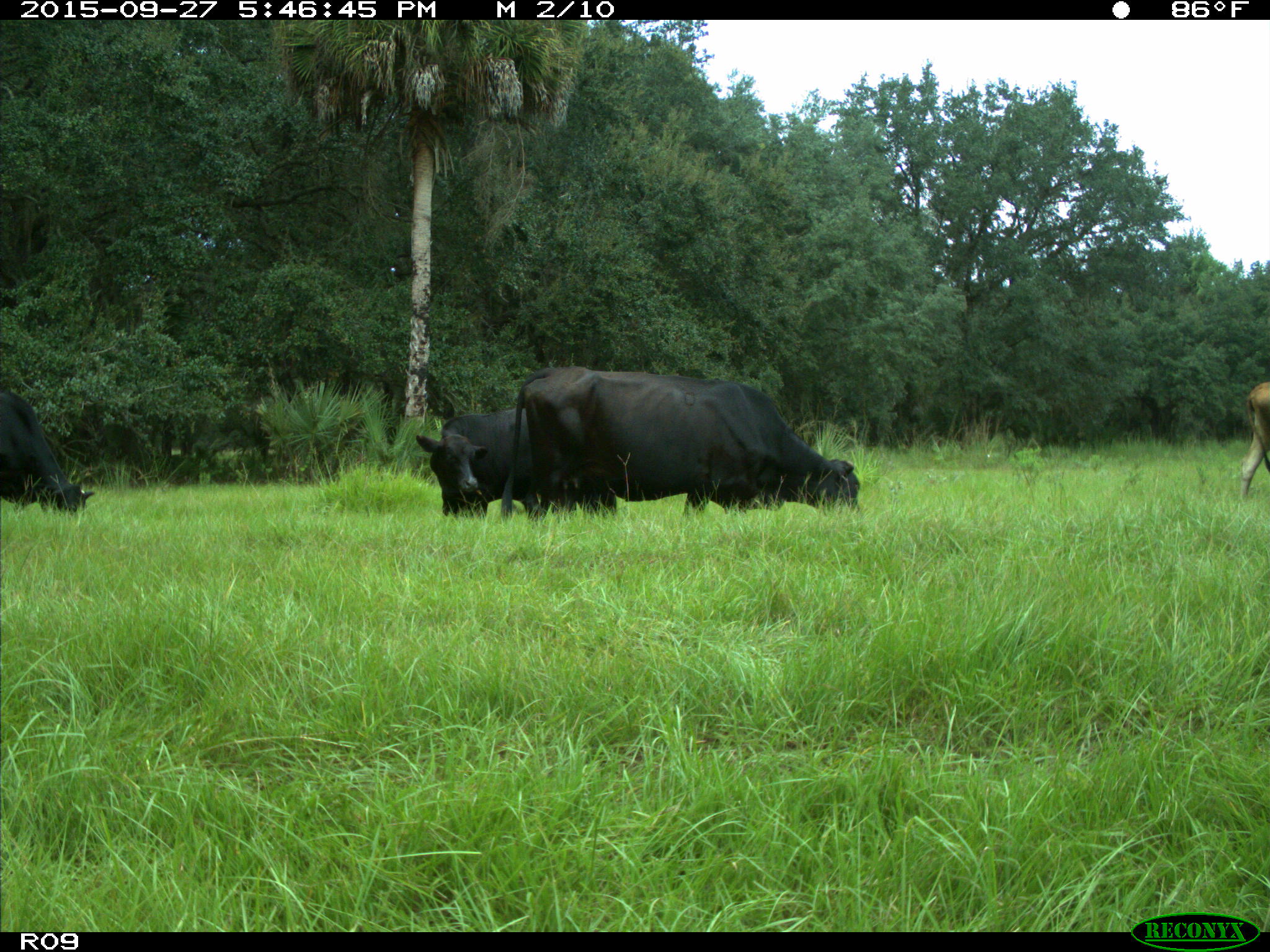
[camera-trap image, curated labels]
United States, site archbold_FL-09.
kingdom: Animalia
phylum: Chordata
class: Mammalia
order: Artiodactyla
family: Bovidae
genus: Bos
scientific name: Bos taurus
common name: domestic cow